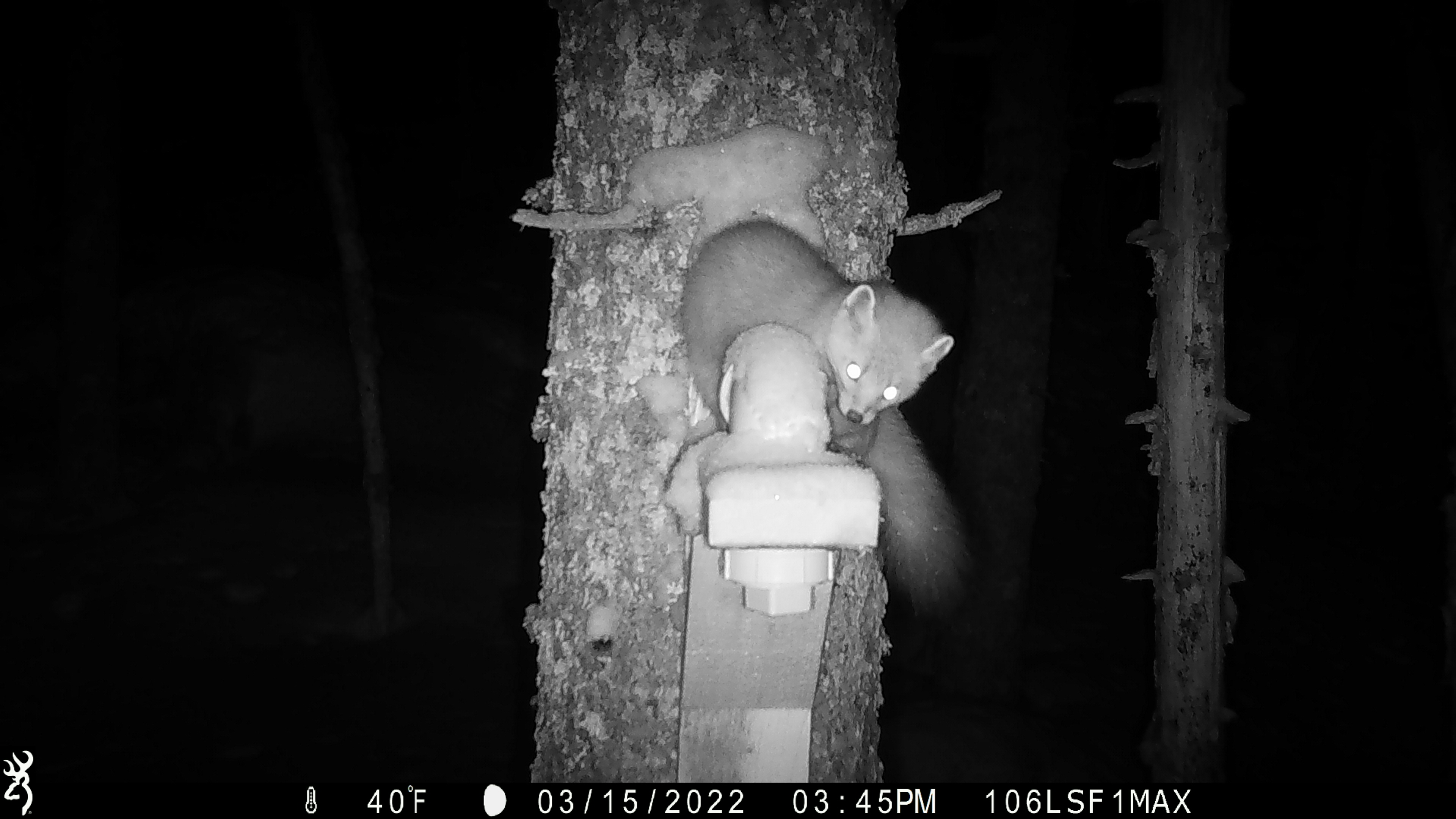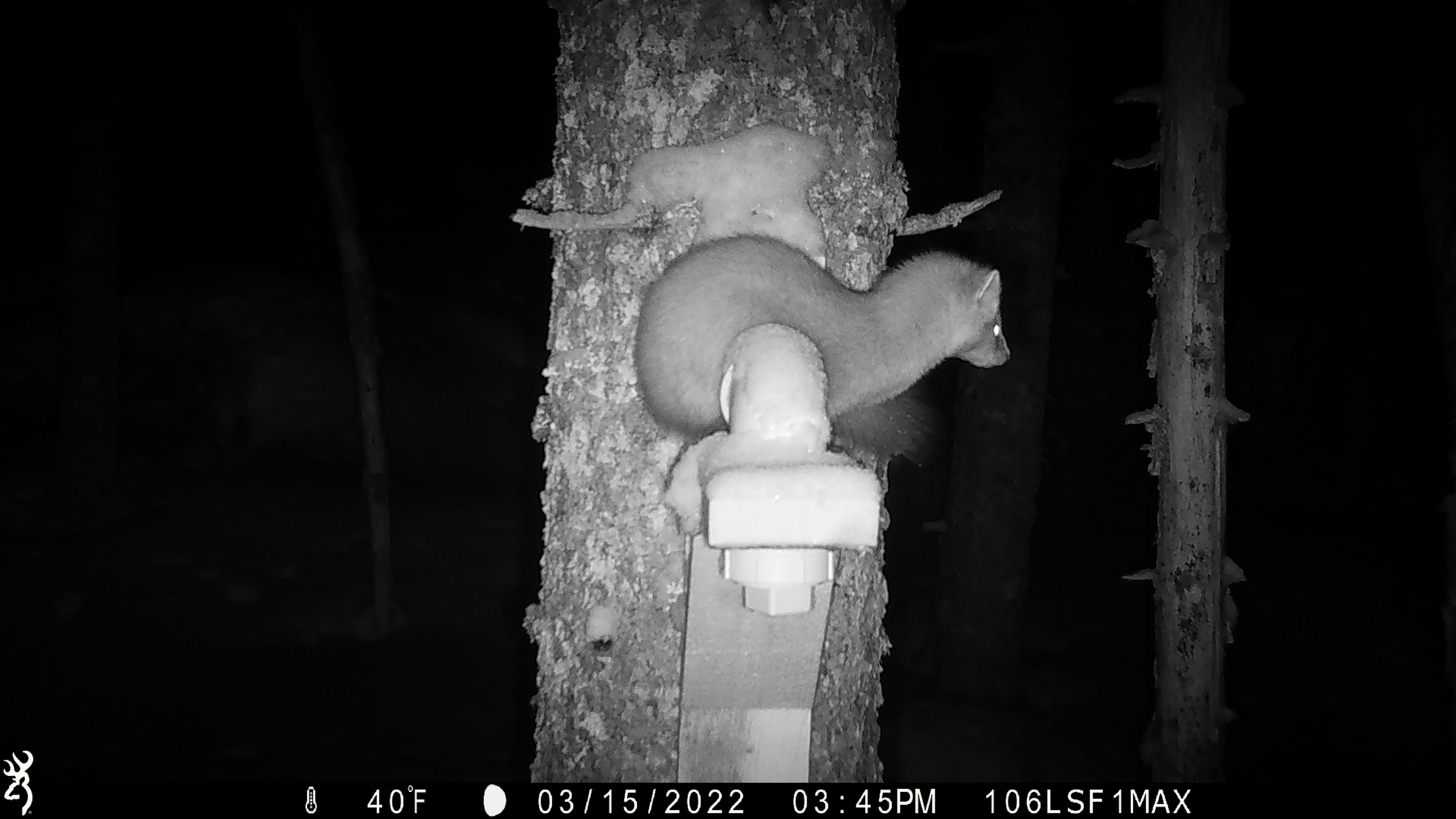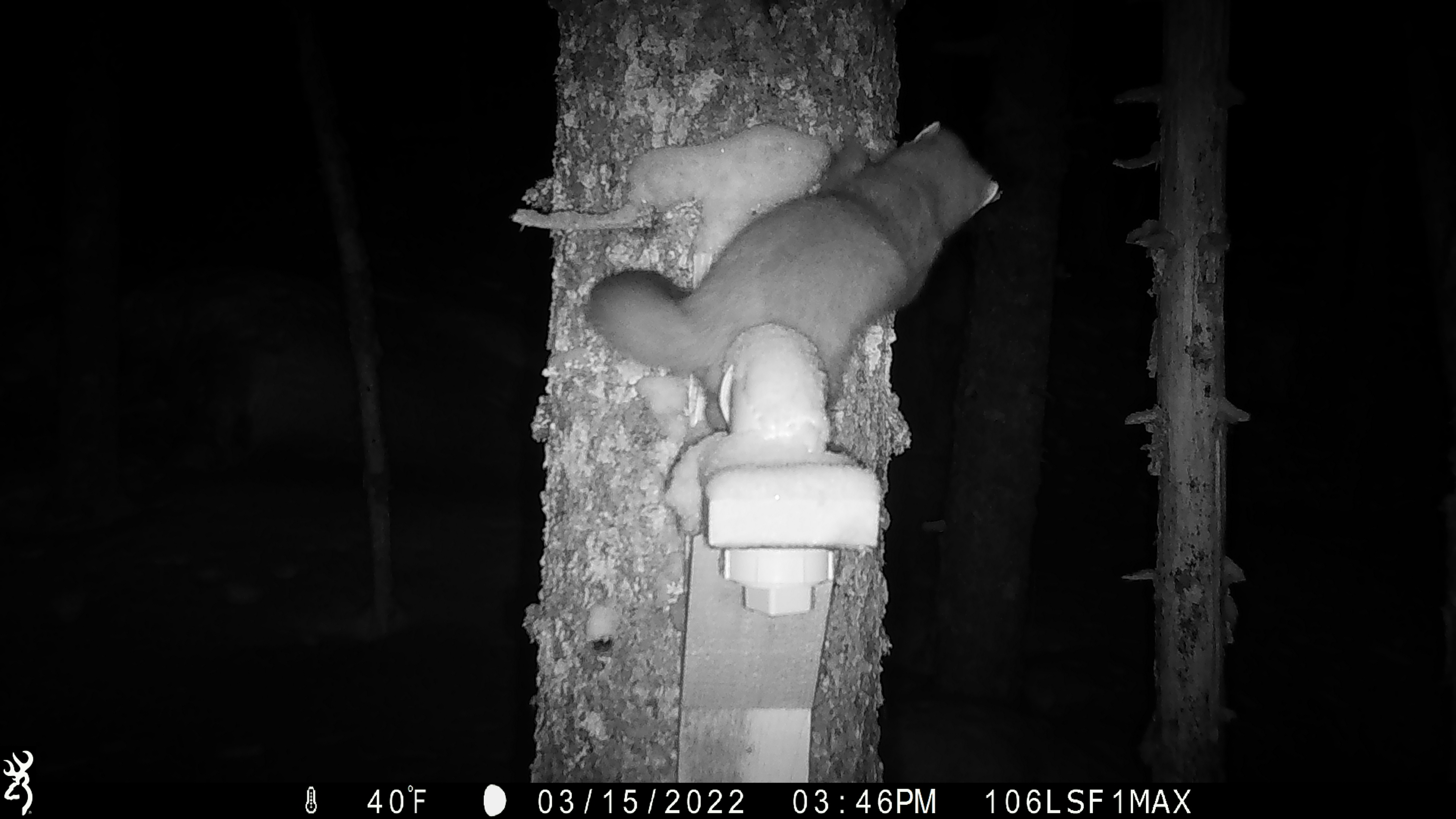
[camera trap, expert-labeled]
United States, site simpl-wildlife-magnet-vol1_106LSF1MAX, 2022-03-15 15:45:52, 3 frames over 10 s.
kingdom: Animalia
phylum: Chordata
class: Mammalia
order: Carnivora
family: Mustelidae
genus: Martes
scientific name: Martes americana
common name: american marten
American marten (Martes americana).